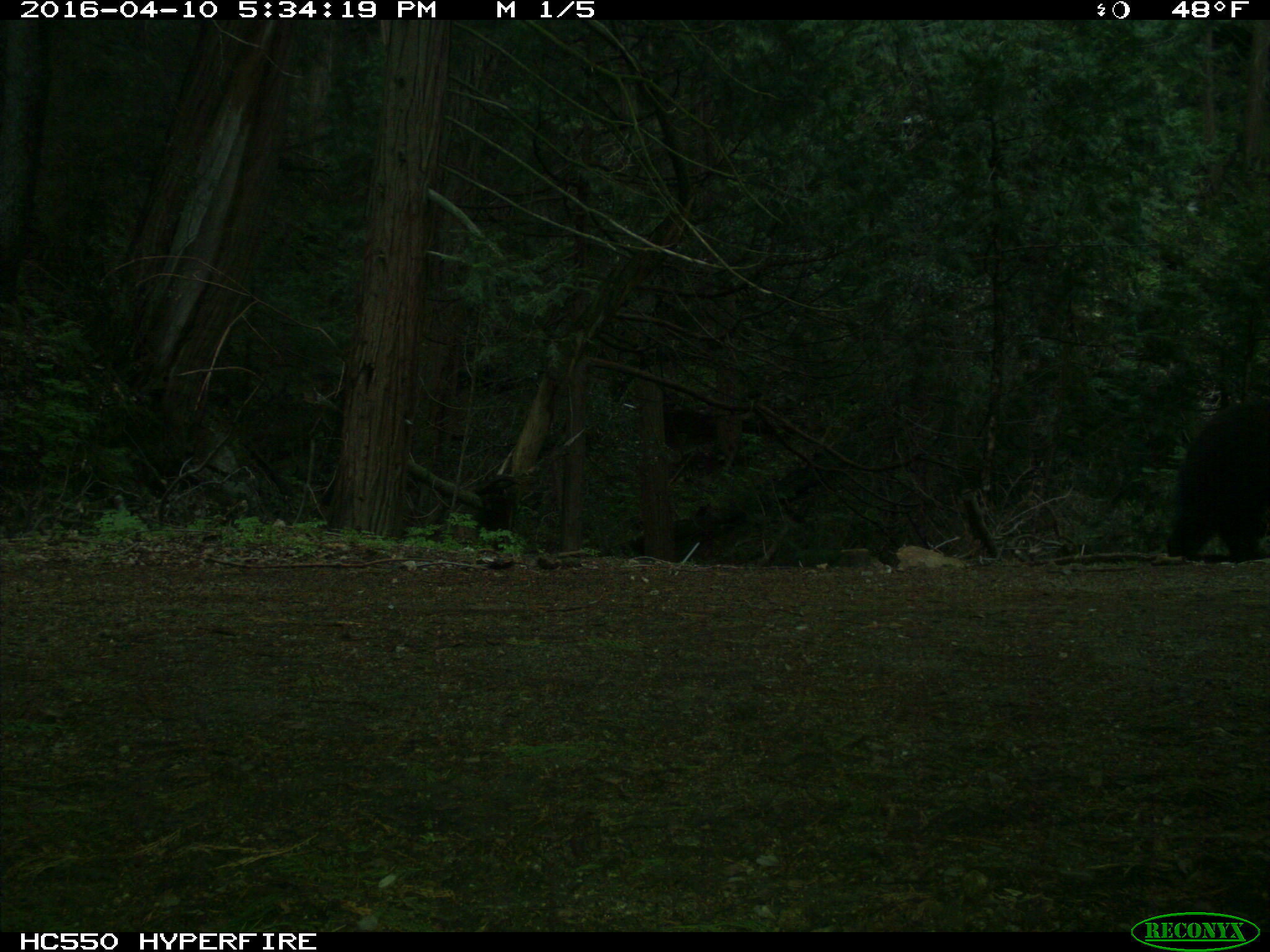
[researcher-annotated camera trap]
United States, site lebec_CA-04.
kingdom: Animalia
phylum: Chordata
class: Mammalia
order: Carnivora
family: Ursidae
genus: Ursus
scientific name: Ursus americanus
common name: american black bear